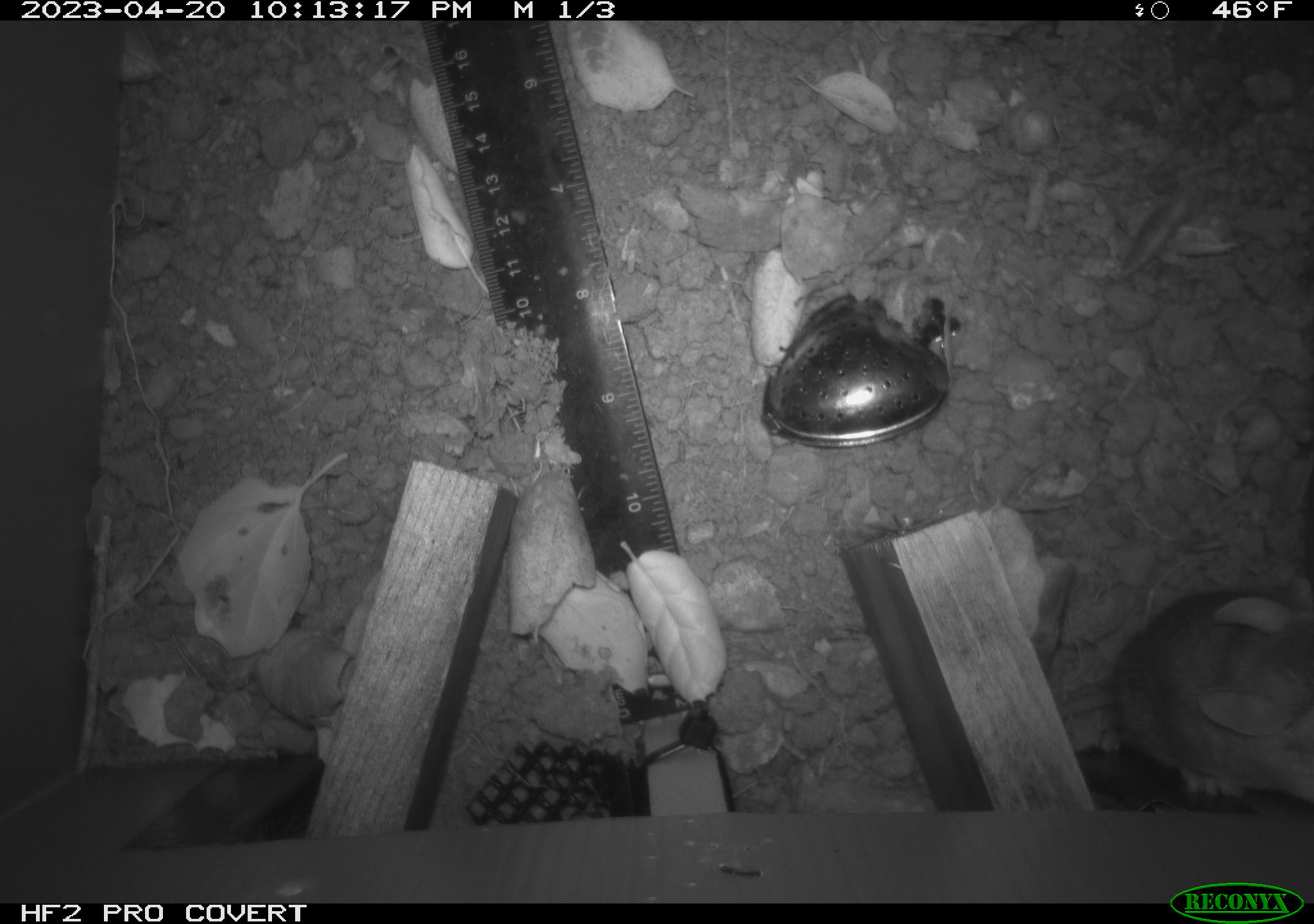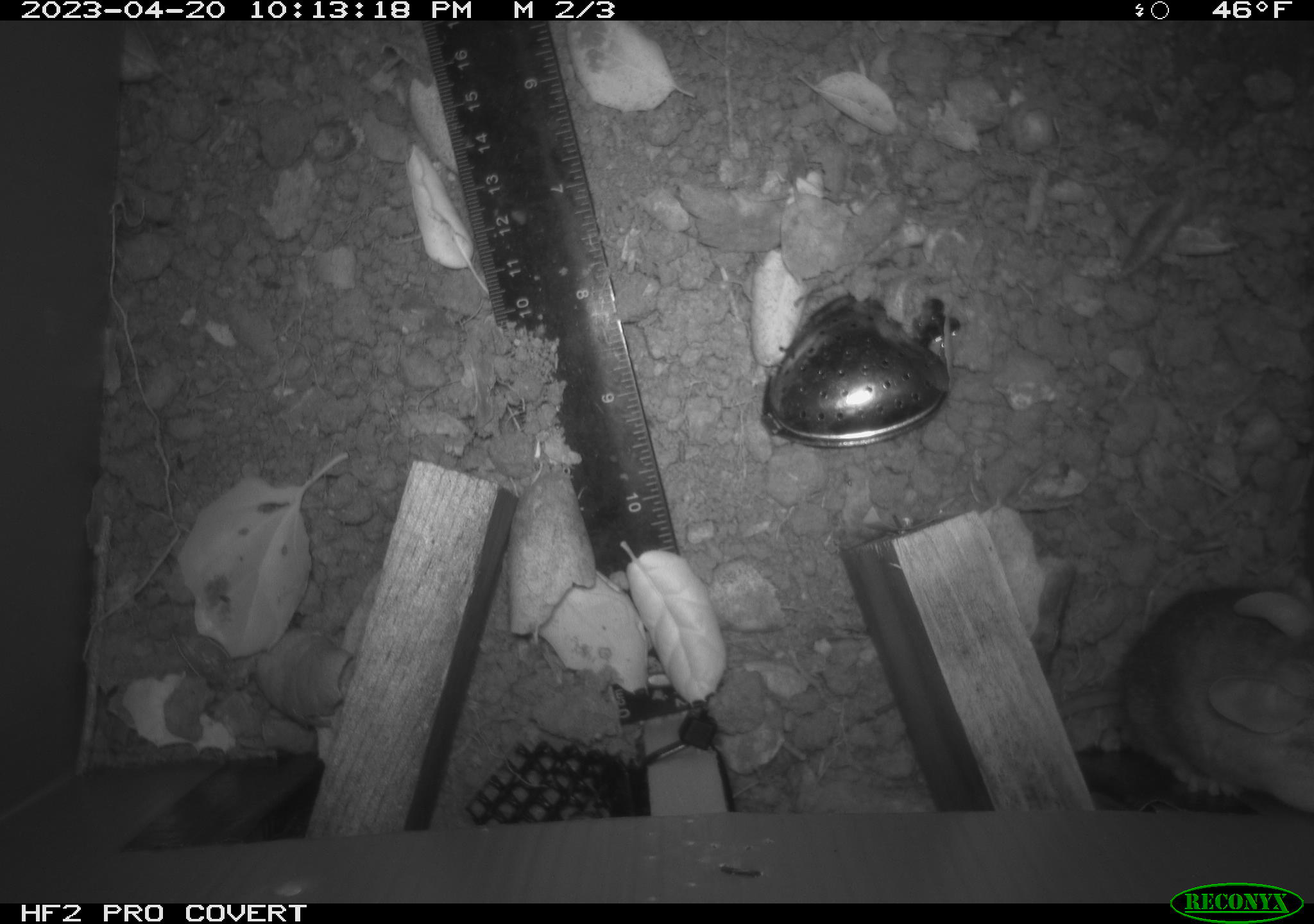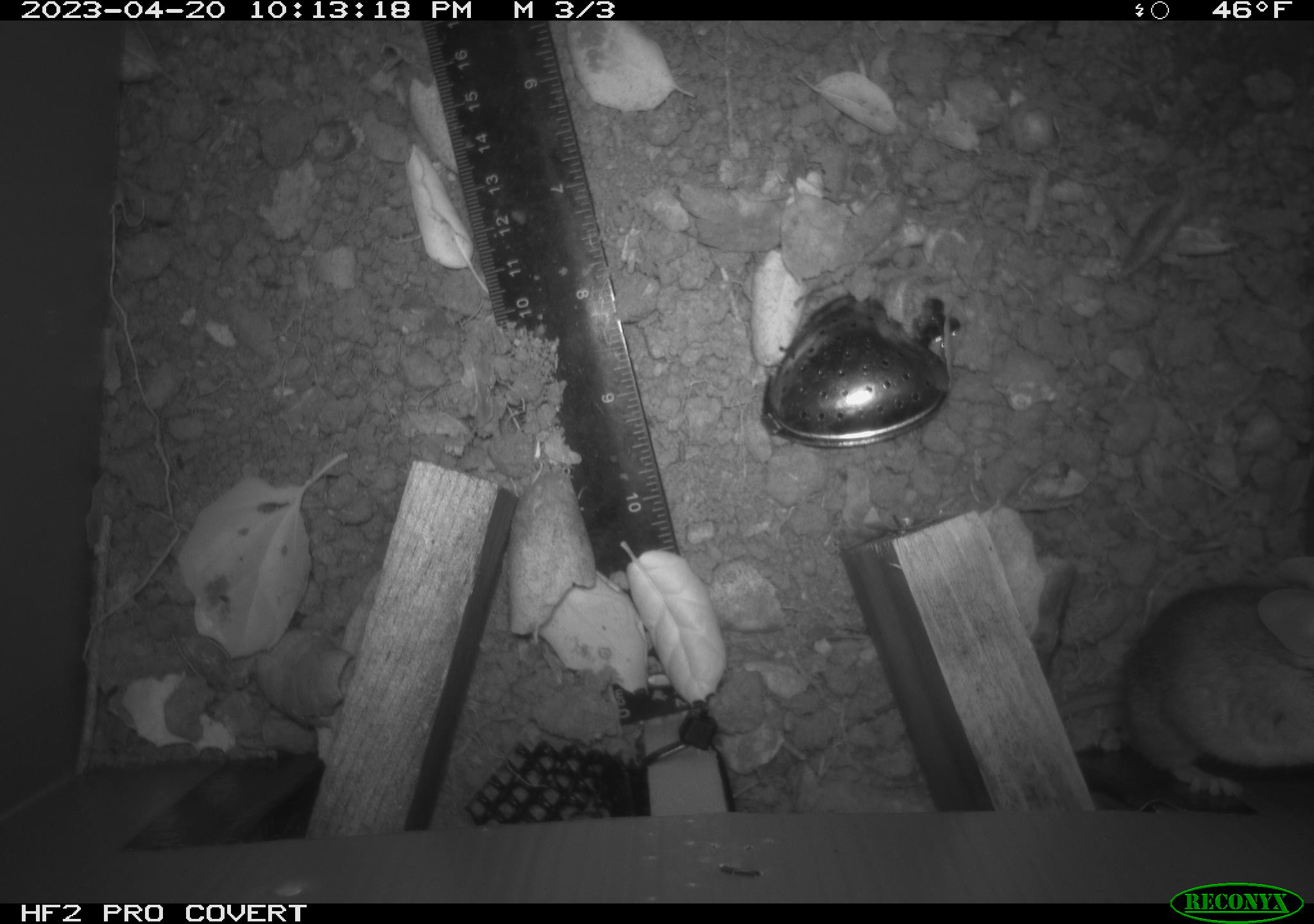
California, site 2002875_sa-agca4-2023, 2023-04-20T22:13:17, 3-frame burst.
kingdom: Animalia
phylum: Chordata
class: Mammalia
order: Rodentia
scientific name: Rodentia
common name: mouse species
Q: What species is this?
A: Mouse species (Rodentia).